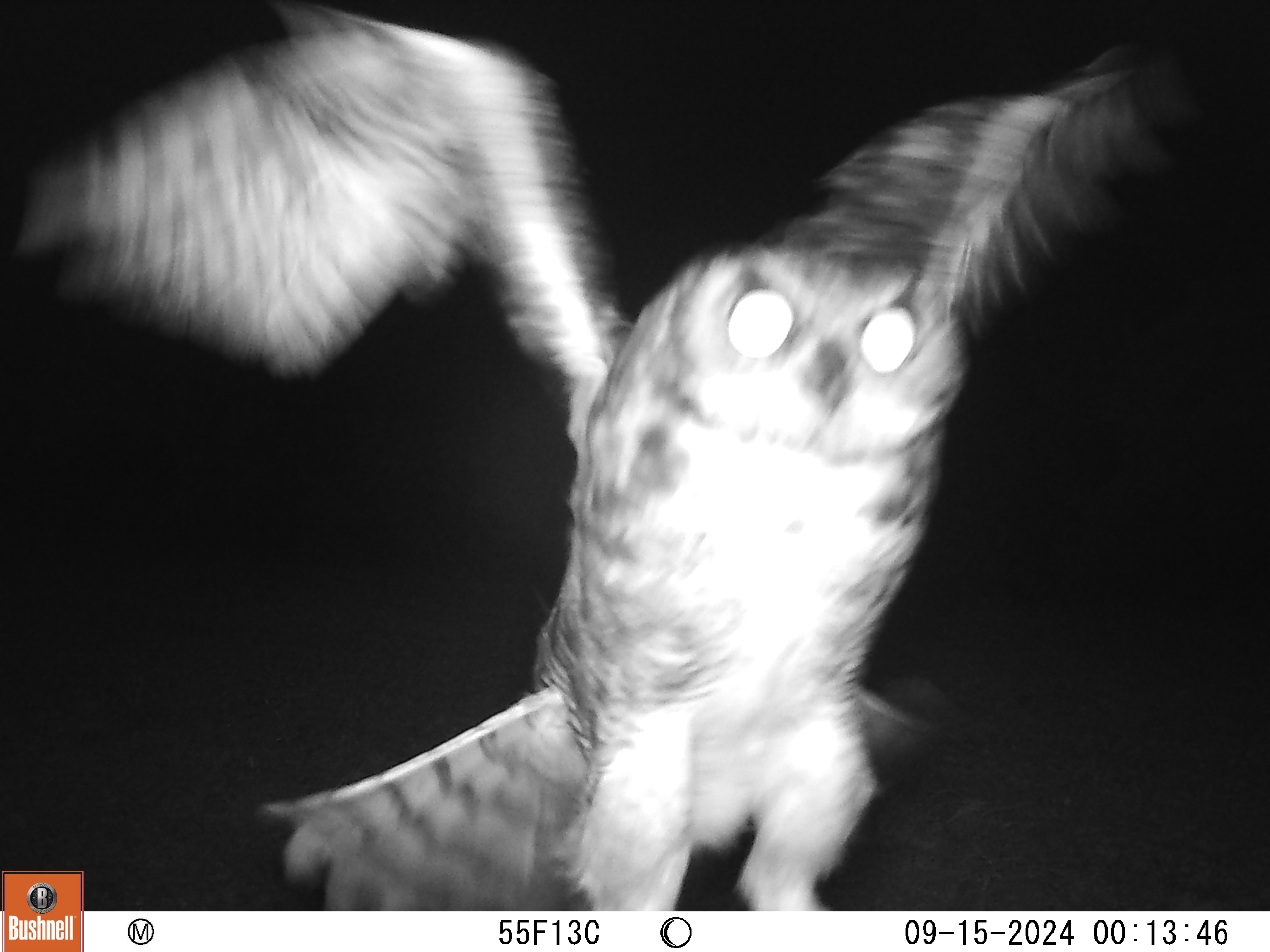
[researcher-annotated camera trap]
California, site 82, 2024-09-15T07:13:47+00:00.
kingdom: Animalia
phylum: Chordata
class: Aves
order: Strigiformes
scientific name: Strigiformes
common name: owl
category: unknown owl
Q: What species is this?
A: Unknown owl (owl) (Strigiformes).